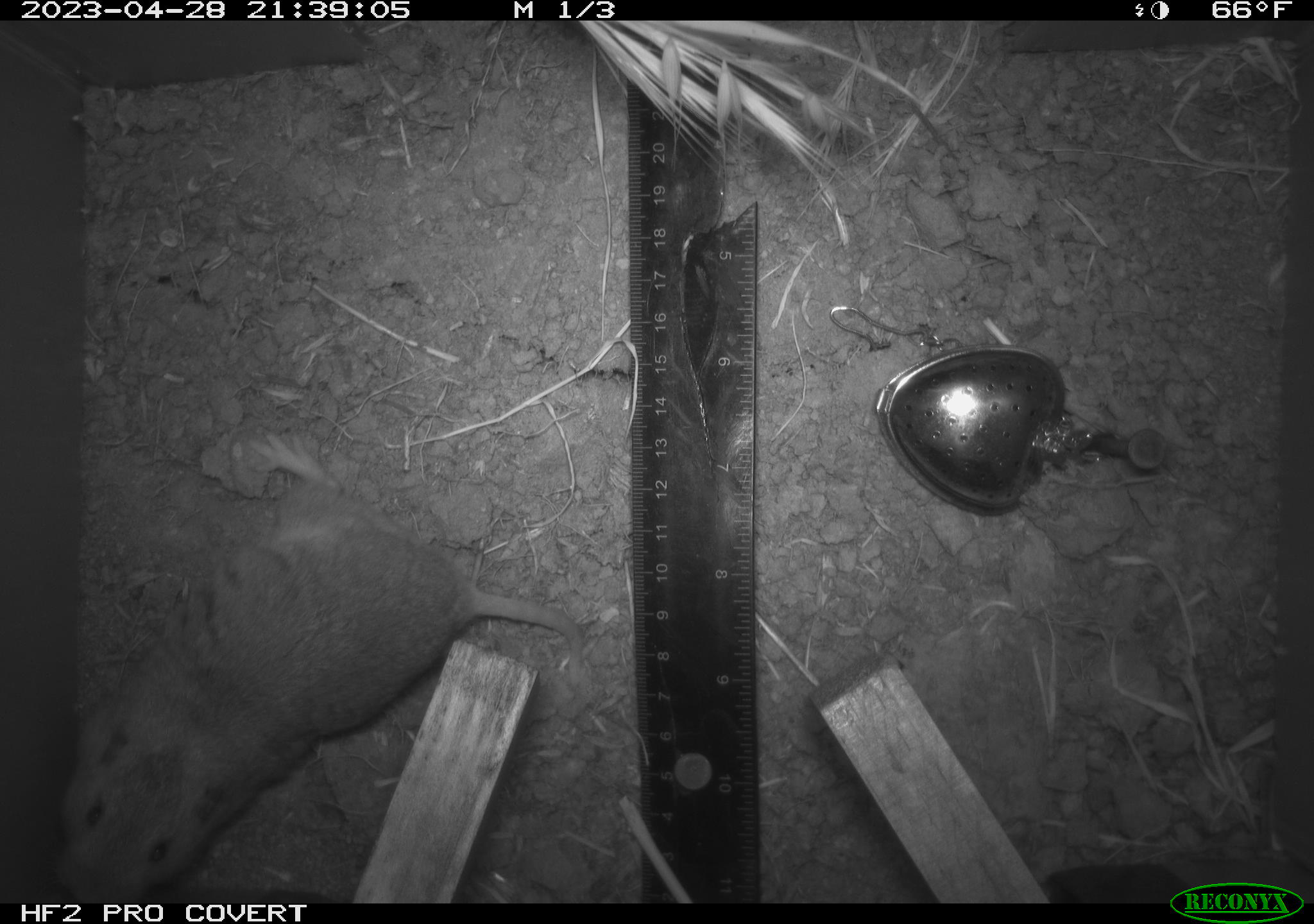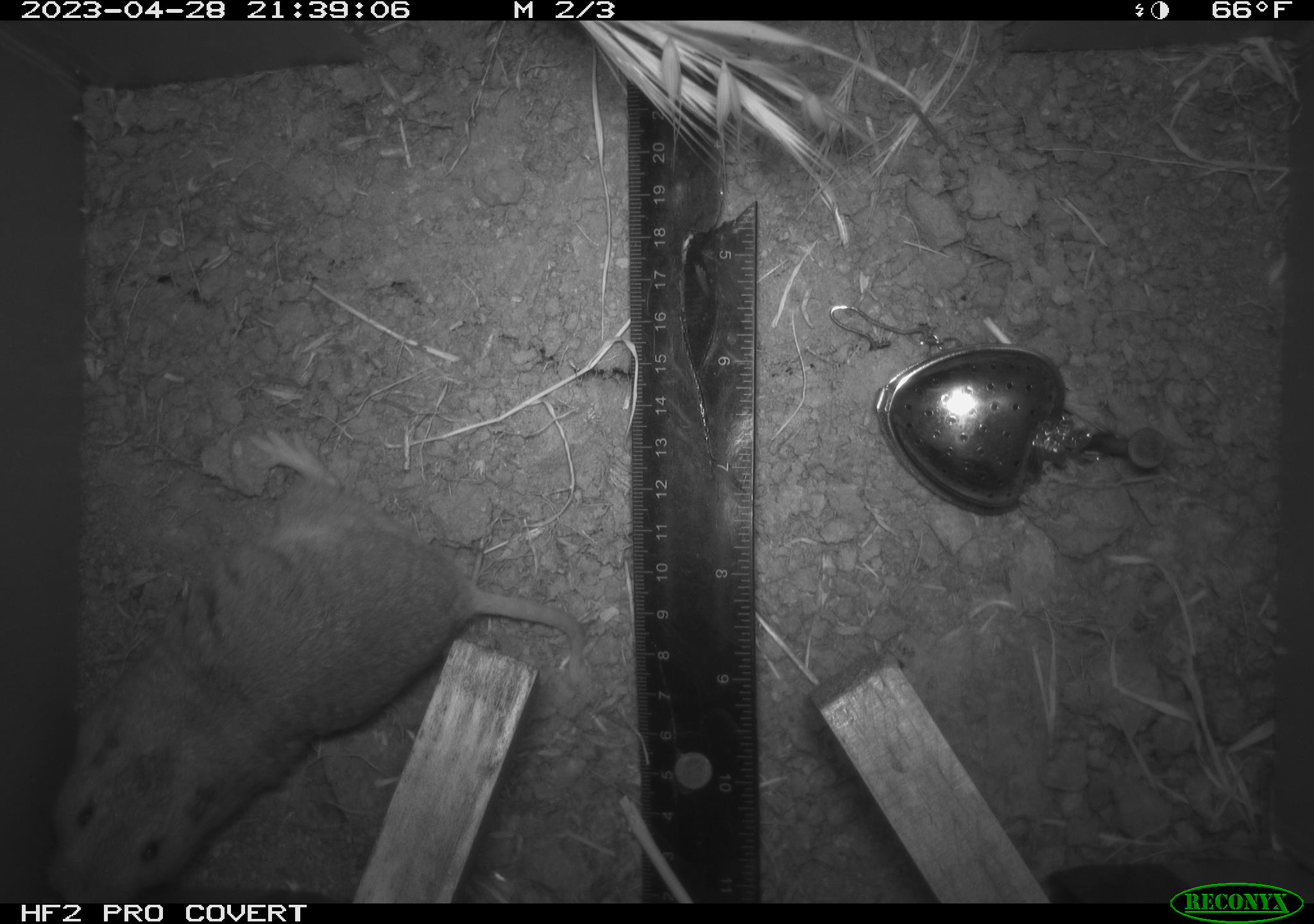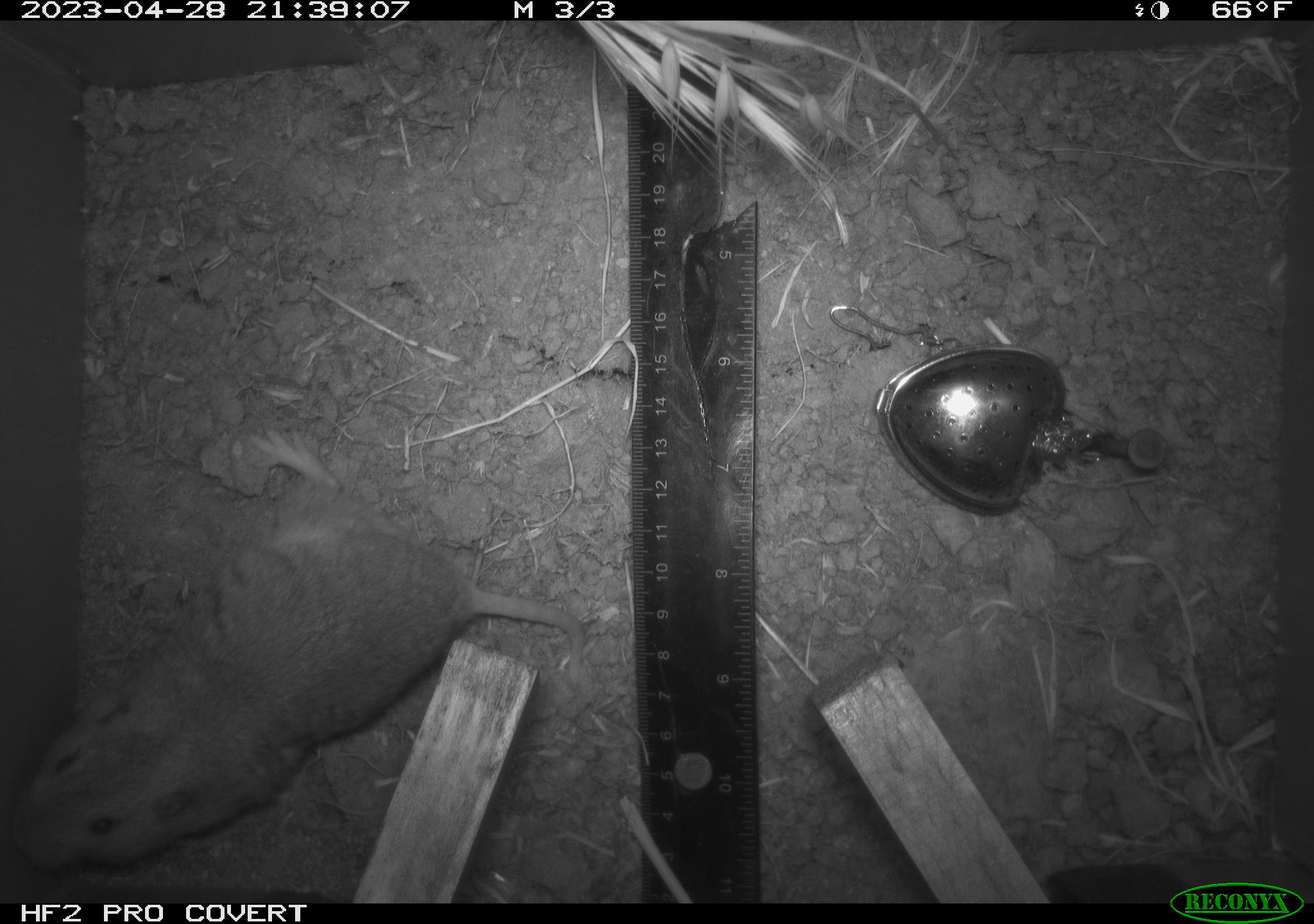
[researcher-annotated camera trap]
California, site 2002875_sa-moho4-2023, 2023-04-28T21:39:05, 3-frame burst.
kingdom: Animalia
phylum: Chordata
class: Mammalia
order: Rodentia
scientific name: Rodentia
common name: mouse species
Mouse species (Rodentia).